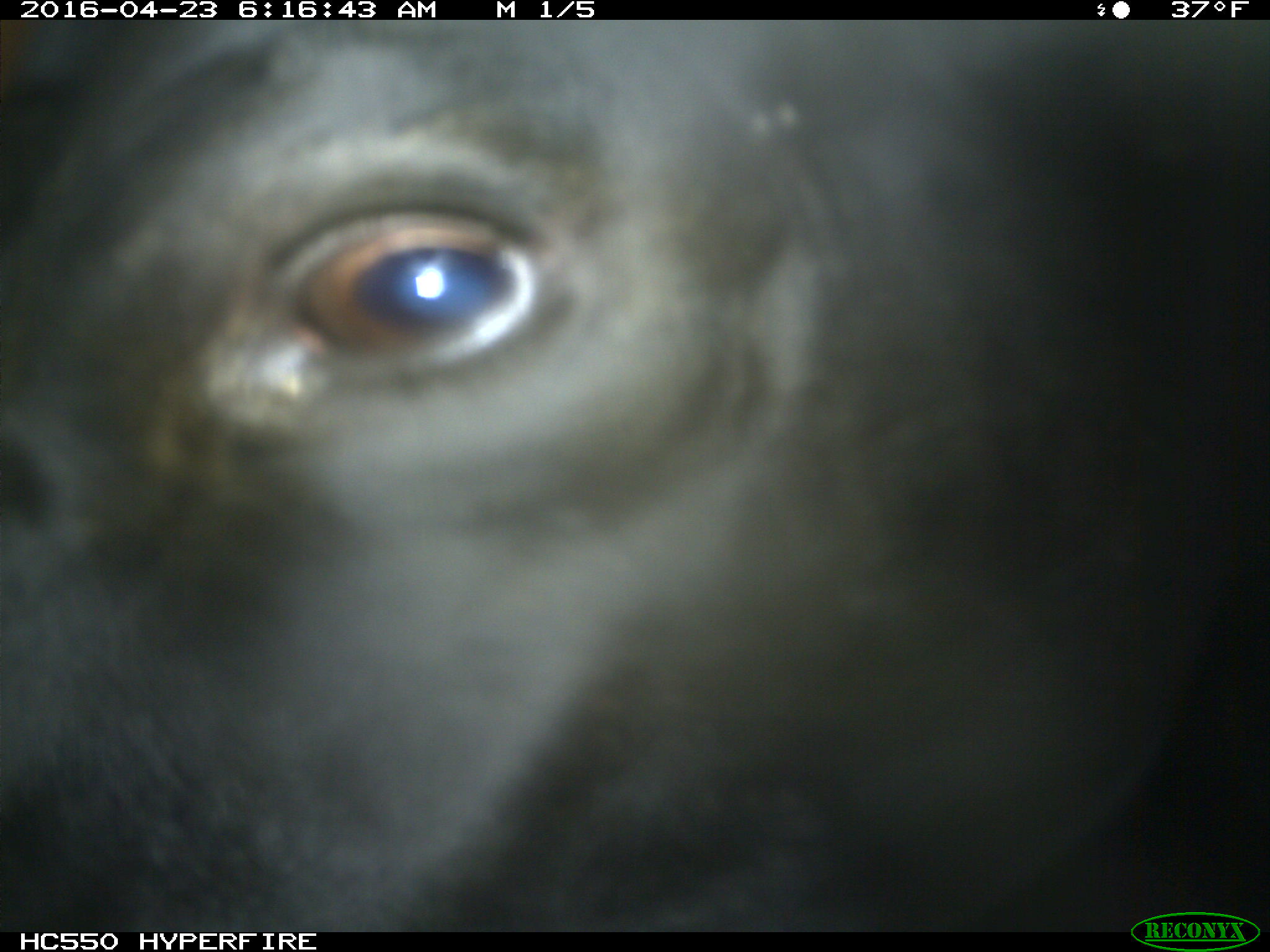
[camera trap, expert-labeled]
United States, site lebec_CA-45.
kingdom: Animalia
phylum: Chordata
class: Mammalia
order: Artiodactyla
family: Bovidae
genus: Bos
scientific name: Bos taurus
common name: domestic cow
Bos taurus (domestic cow).